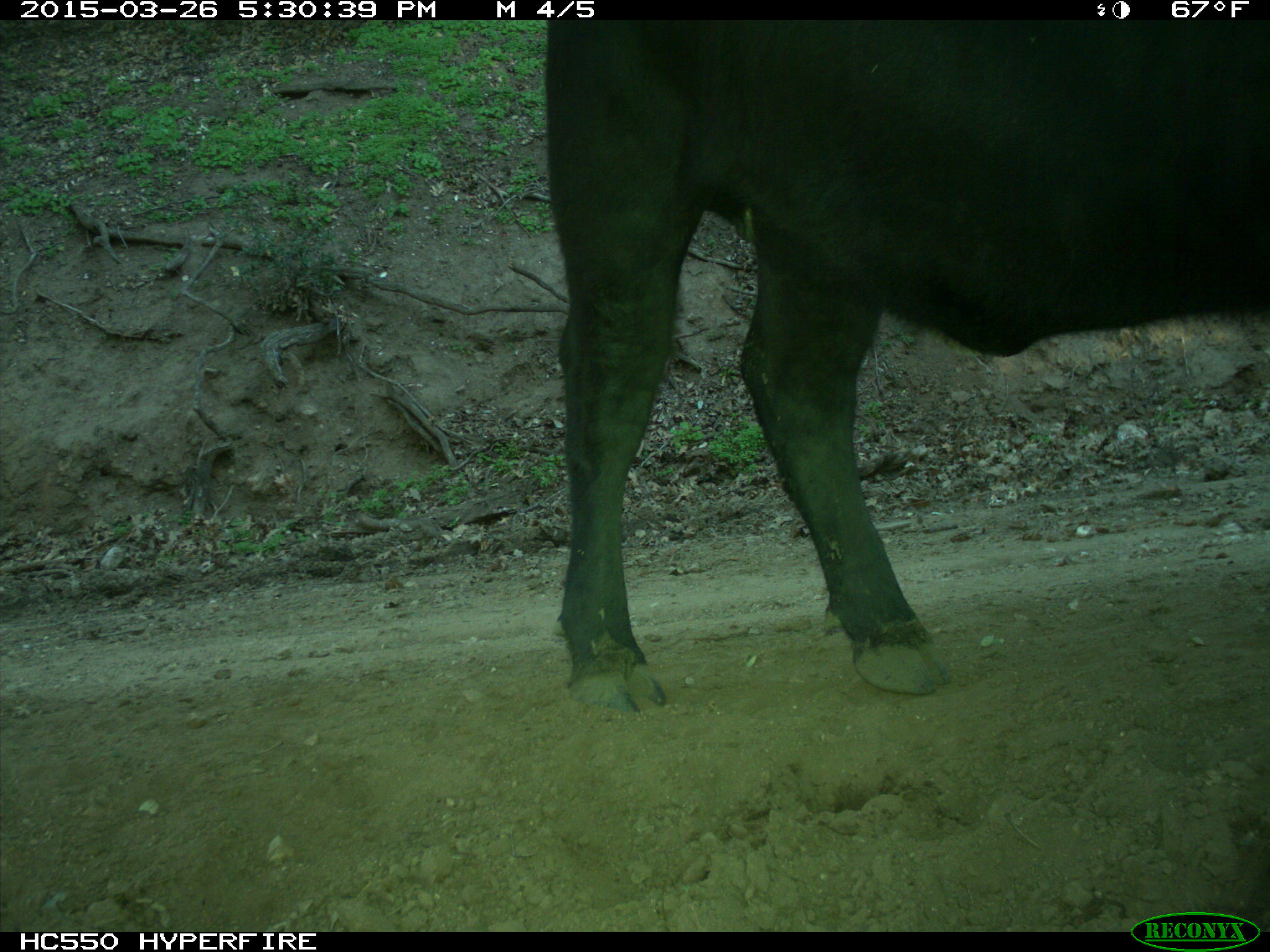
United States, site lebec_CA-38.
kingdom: Animalia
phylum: Chordata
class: Mammalia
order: Artiodactyla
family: Bovidae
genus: Bos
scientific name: Bos taurus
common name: domestic cow